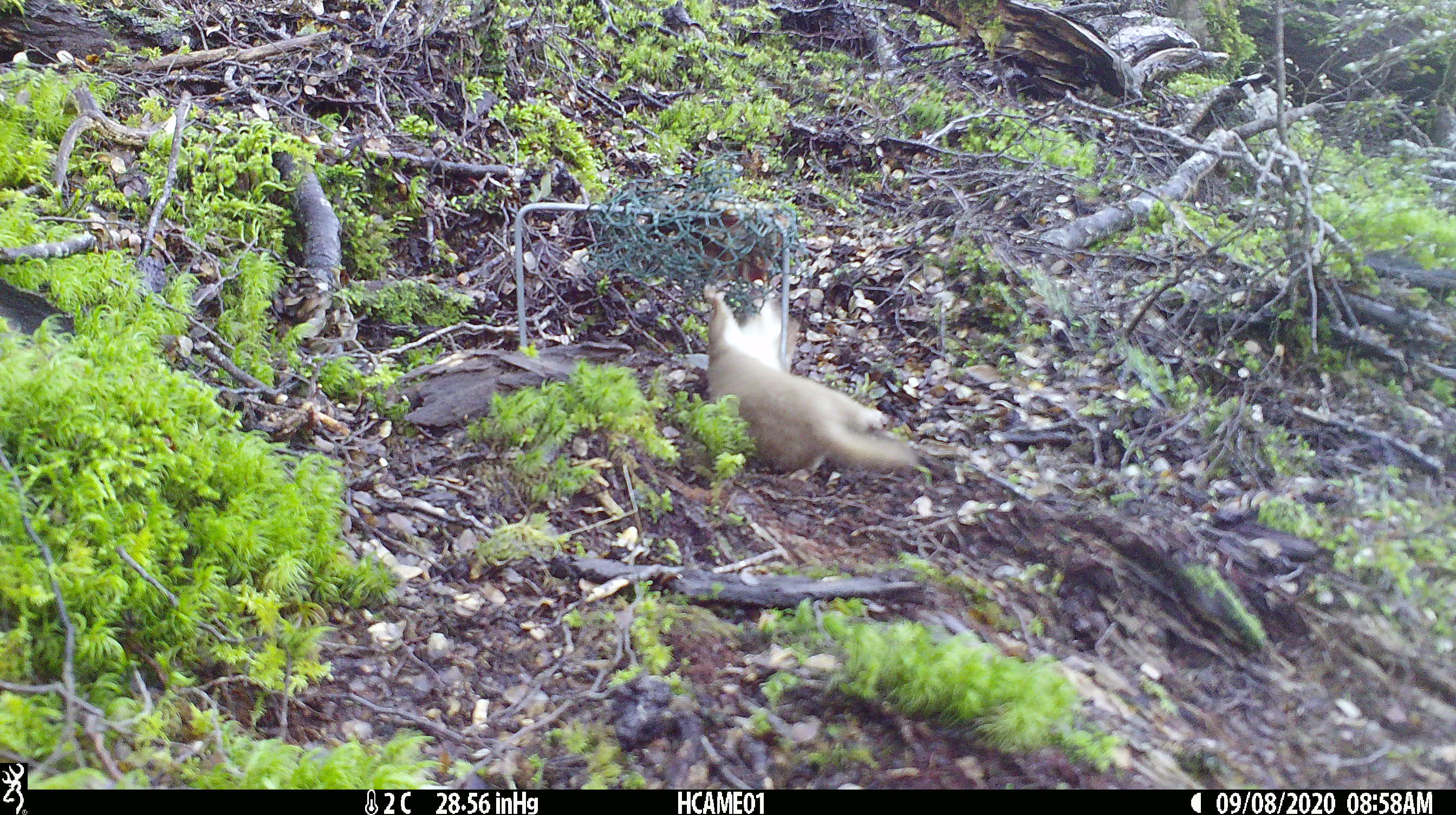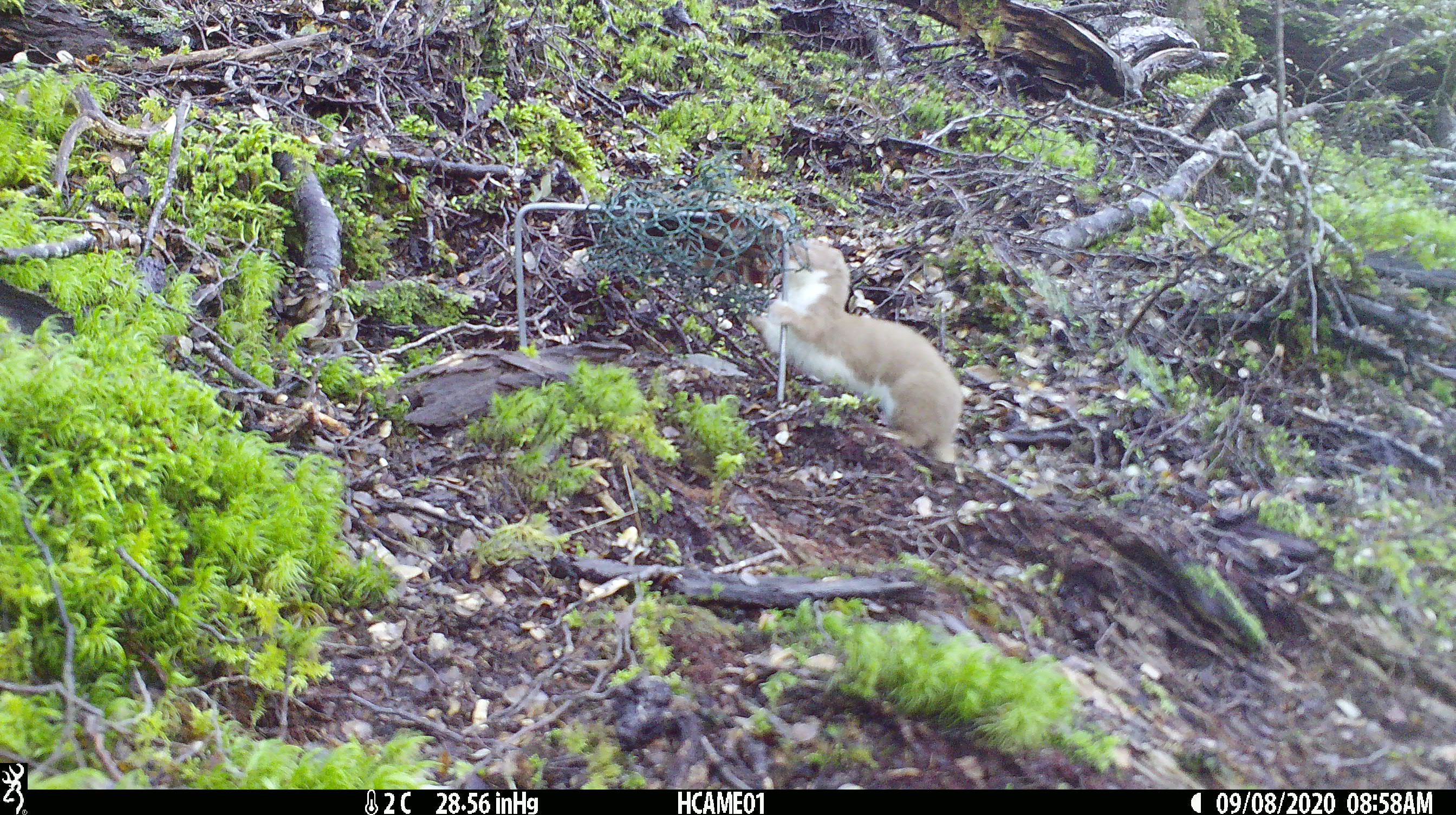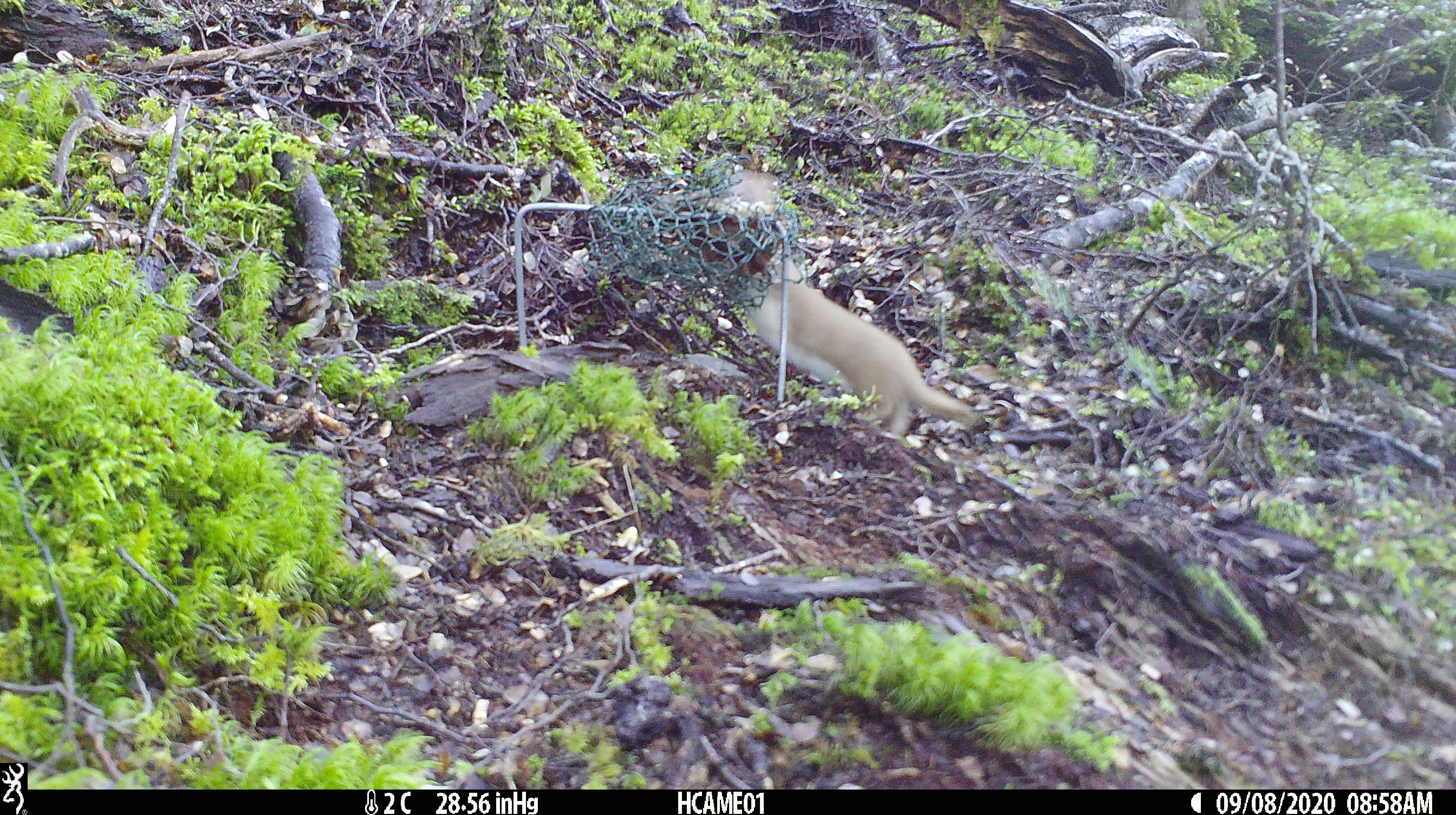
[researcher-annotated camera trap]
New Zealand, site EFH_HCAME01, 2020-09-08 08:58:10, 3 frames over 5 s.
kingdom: Animalia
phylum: Chordata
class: Mammalia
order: Carnivora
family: Mustelidae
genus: Mustela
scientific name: Mustela nivalis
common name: least weasel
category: weasel